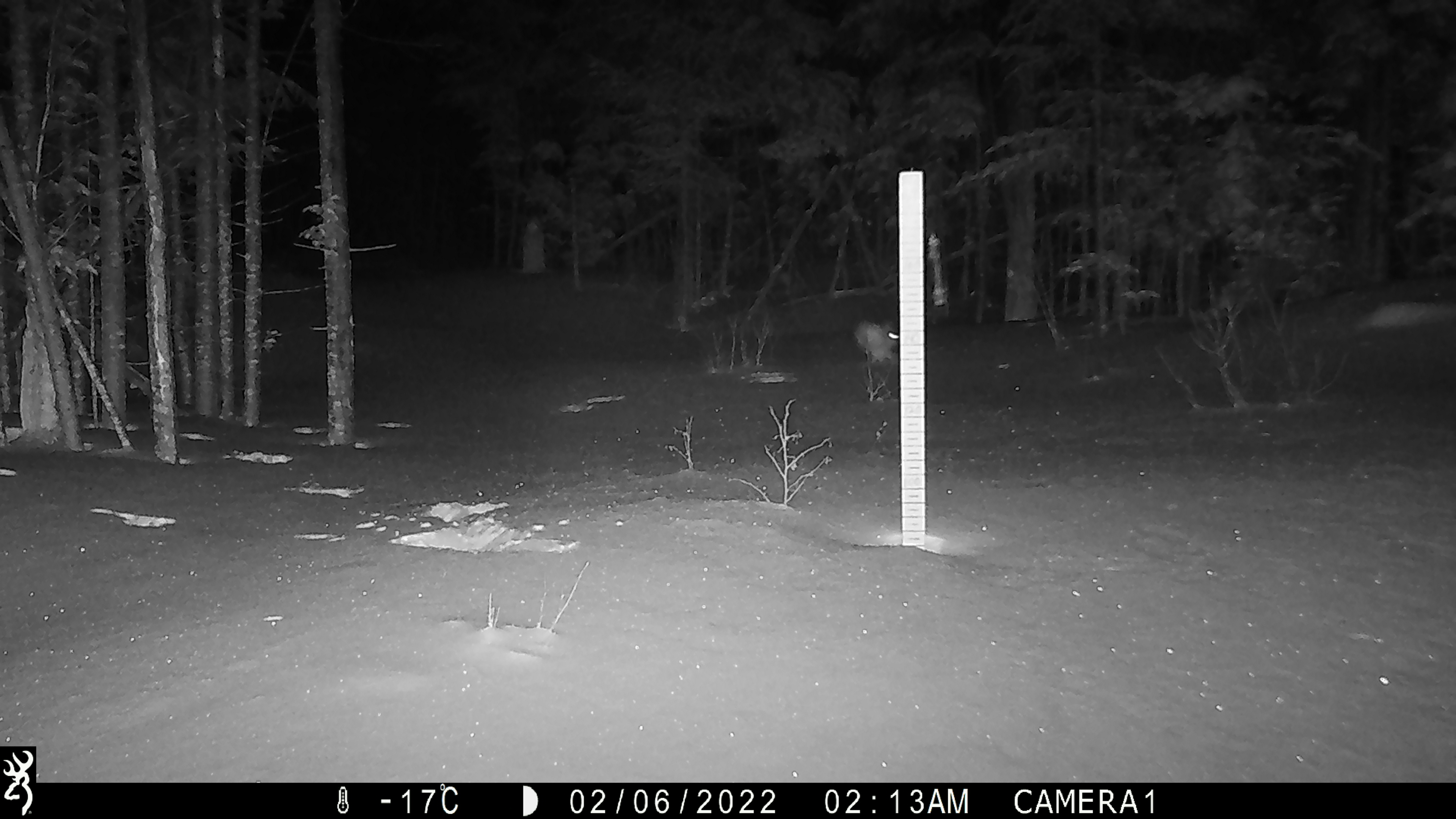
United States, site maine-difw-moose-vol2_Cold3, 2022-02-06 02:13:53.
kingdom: Animalia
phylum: Chordata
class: Mammalia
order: Lagomorpha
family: Leporidae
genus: Lepus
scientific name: Lepus americanus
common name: snowshoe hare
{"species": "snowshoe hare (Lepus americanus)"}